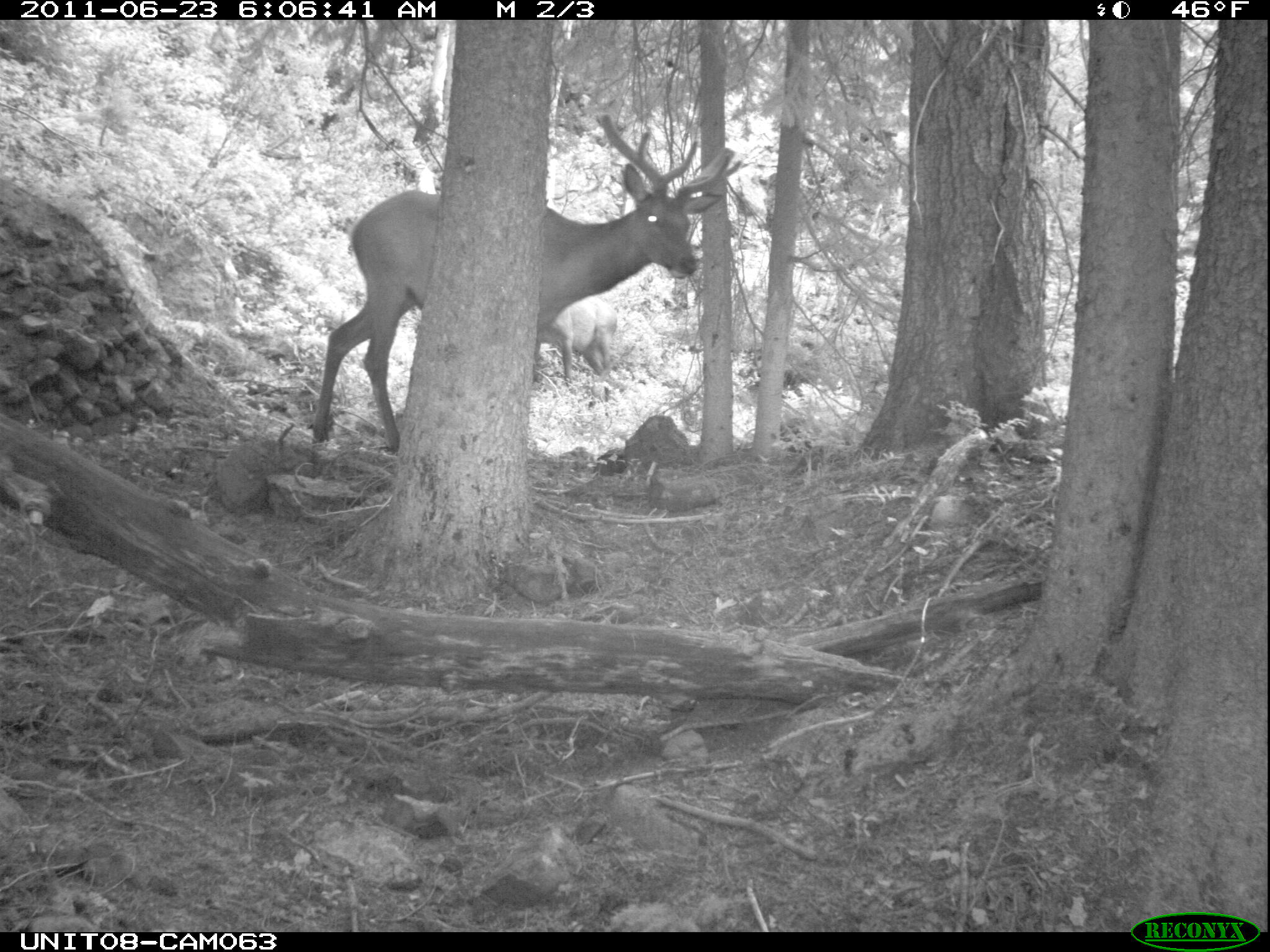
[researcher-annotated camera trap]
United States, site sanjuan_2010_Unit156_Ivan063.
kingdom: Animalia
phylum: Chordata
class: Mammalia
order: Artiodactyla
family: Cervidae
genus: Cervus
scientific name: Cervus elaphus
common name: red deer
Cervus elaphus (red deer).